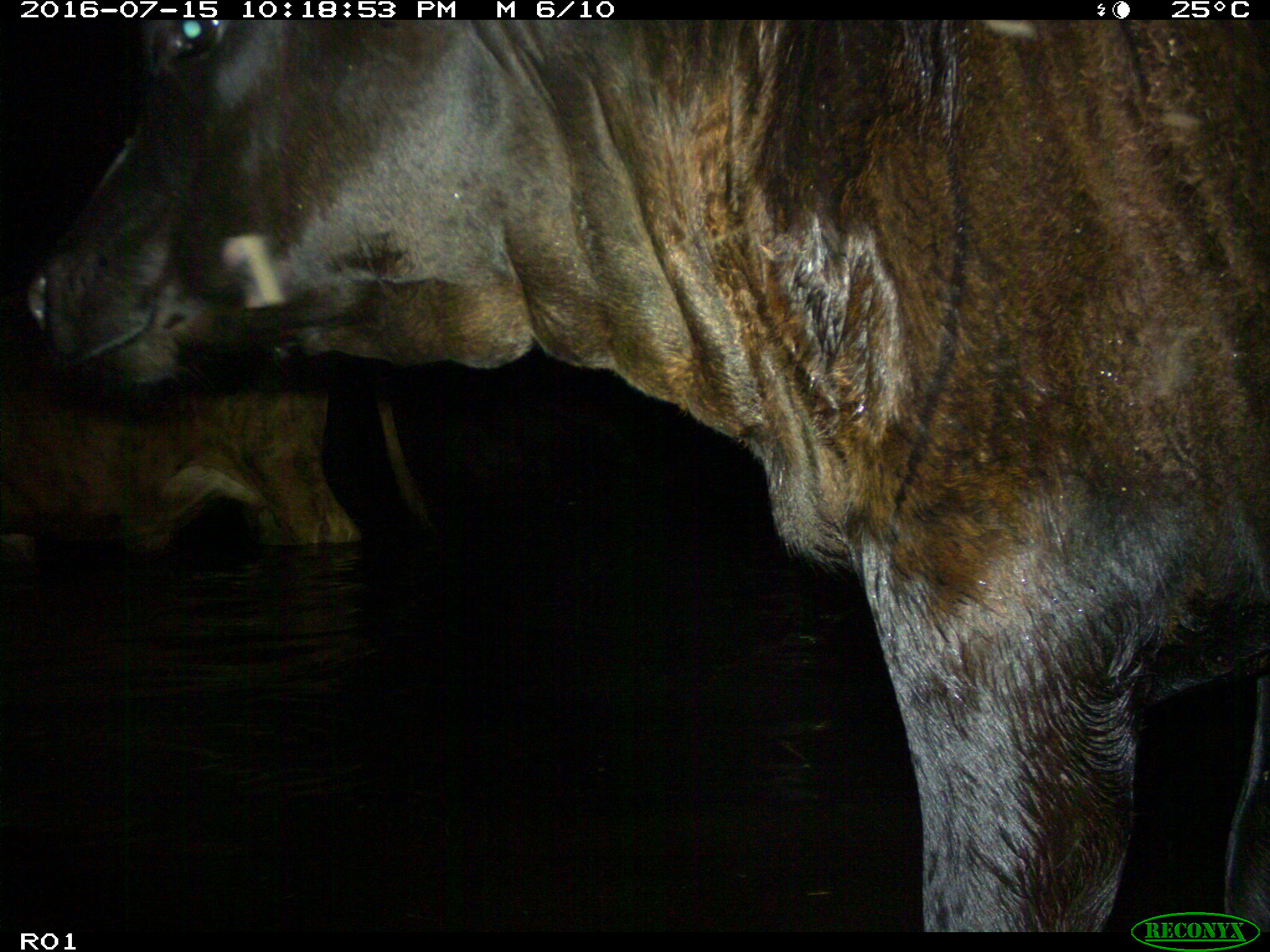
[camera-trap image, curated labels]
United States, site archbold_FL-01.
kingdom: Animalia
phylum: Chordata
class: Mammalia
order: Artiodactyla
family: Bovidae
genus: Bos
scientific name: Bos taurus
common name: domestic cow